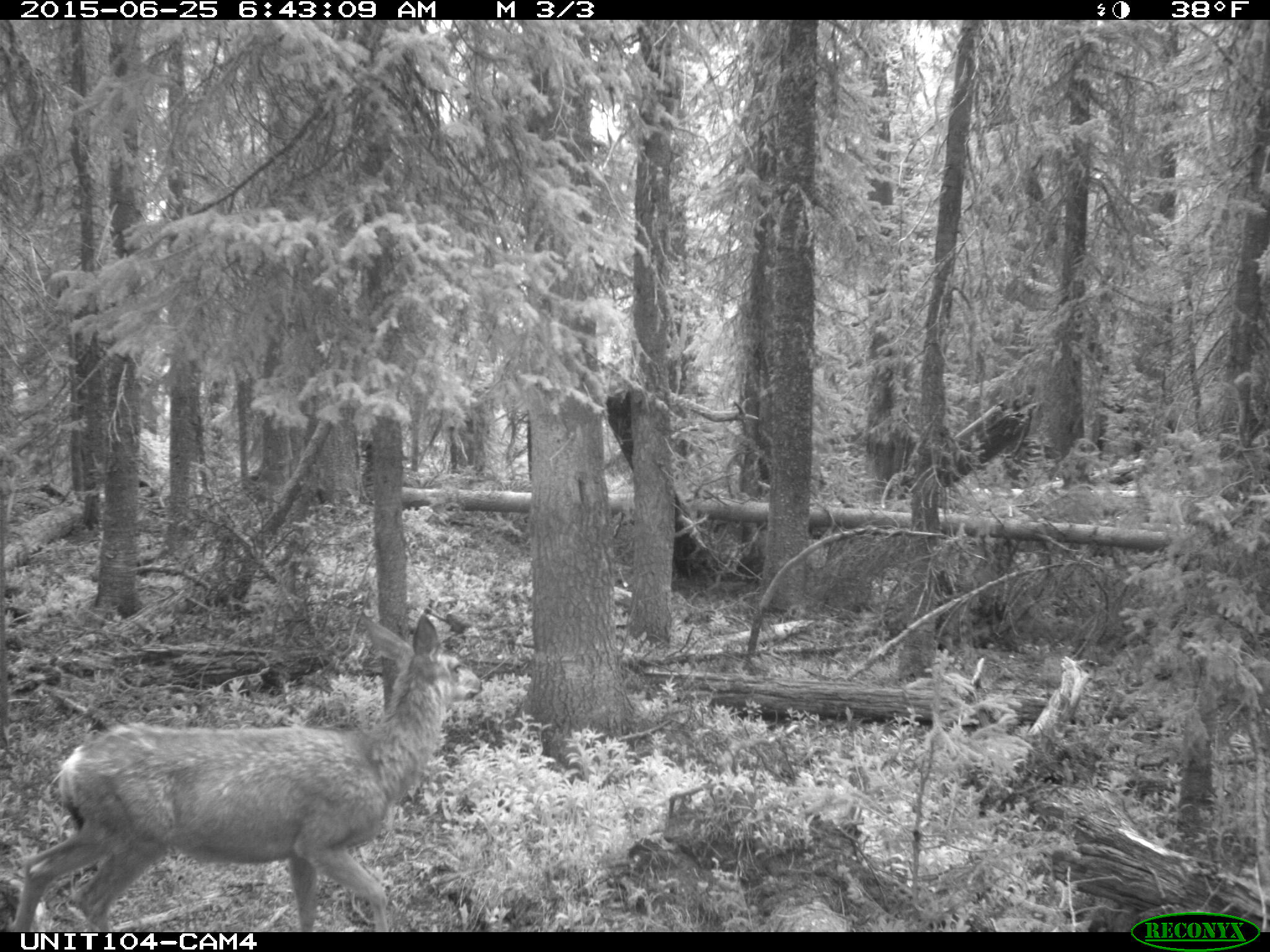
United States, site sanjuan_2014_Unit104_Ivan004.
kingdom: Animalia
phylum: Chordata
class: Mammalia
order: Artiodactyla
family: Cervidae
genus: Odocoileus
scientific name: Odocoileus hemionus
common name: mule deer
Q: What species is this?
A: Odocoileus hemionus (mule deer).